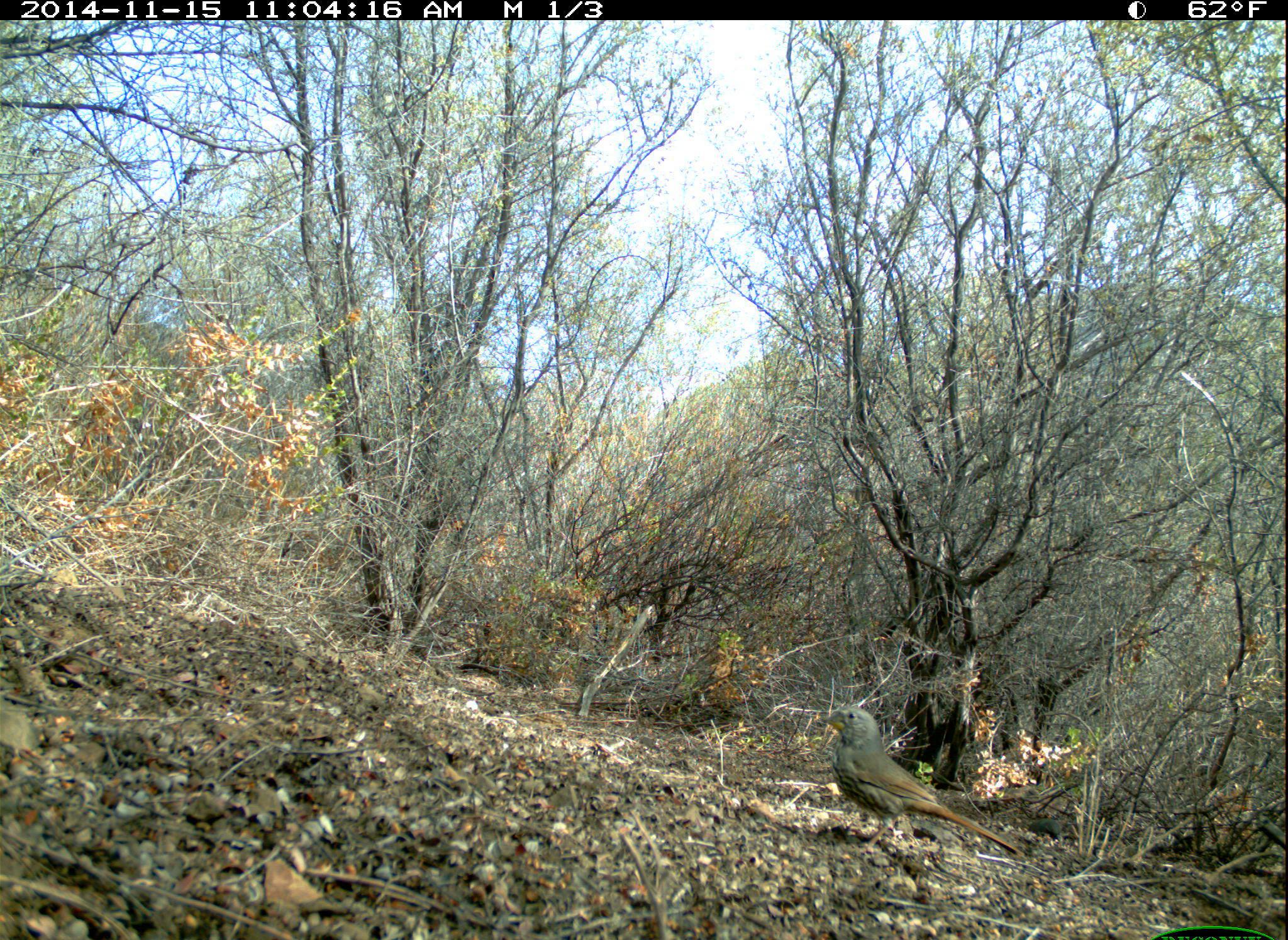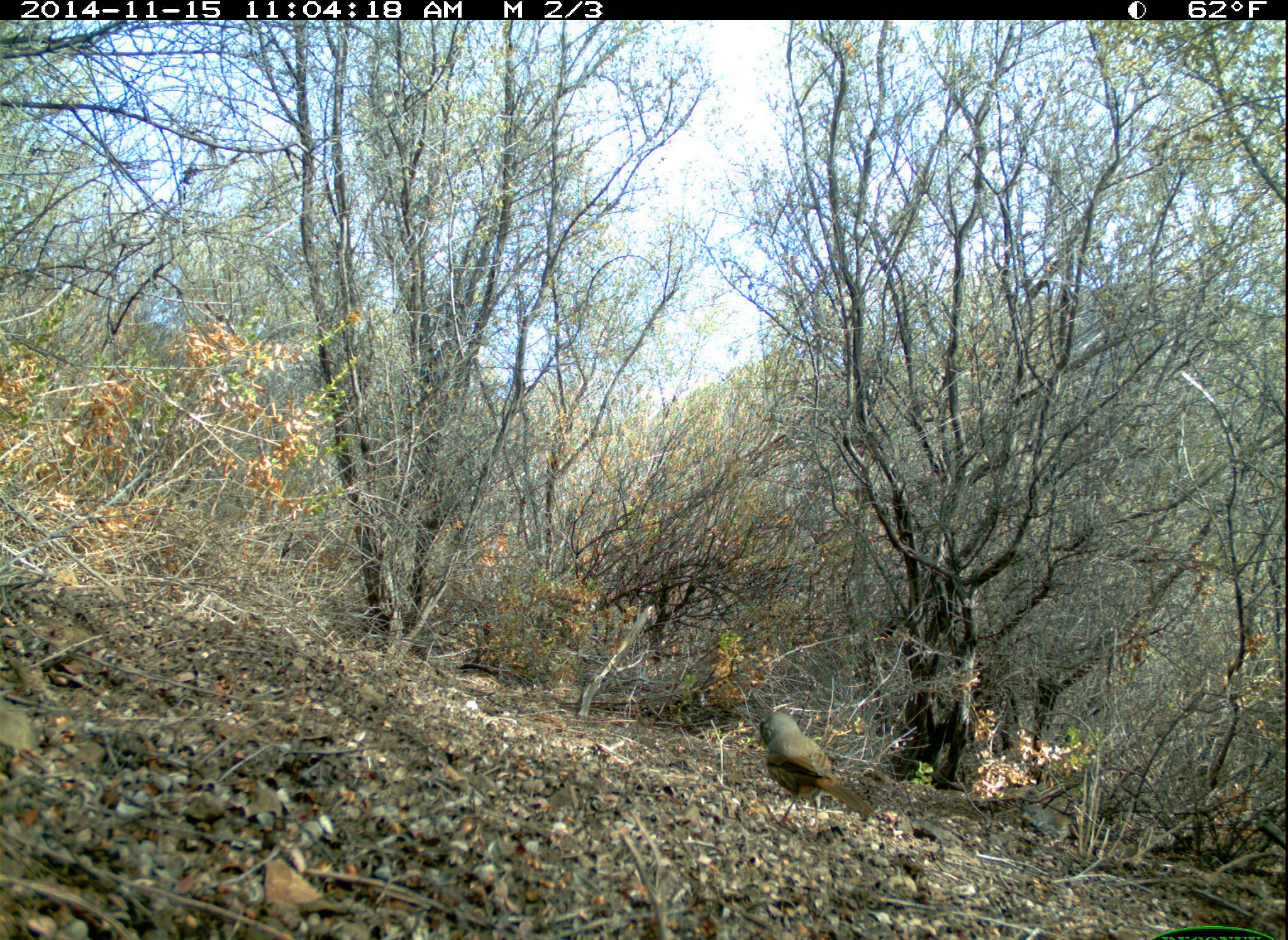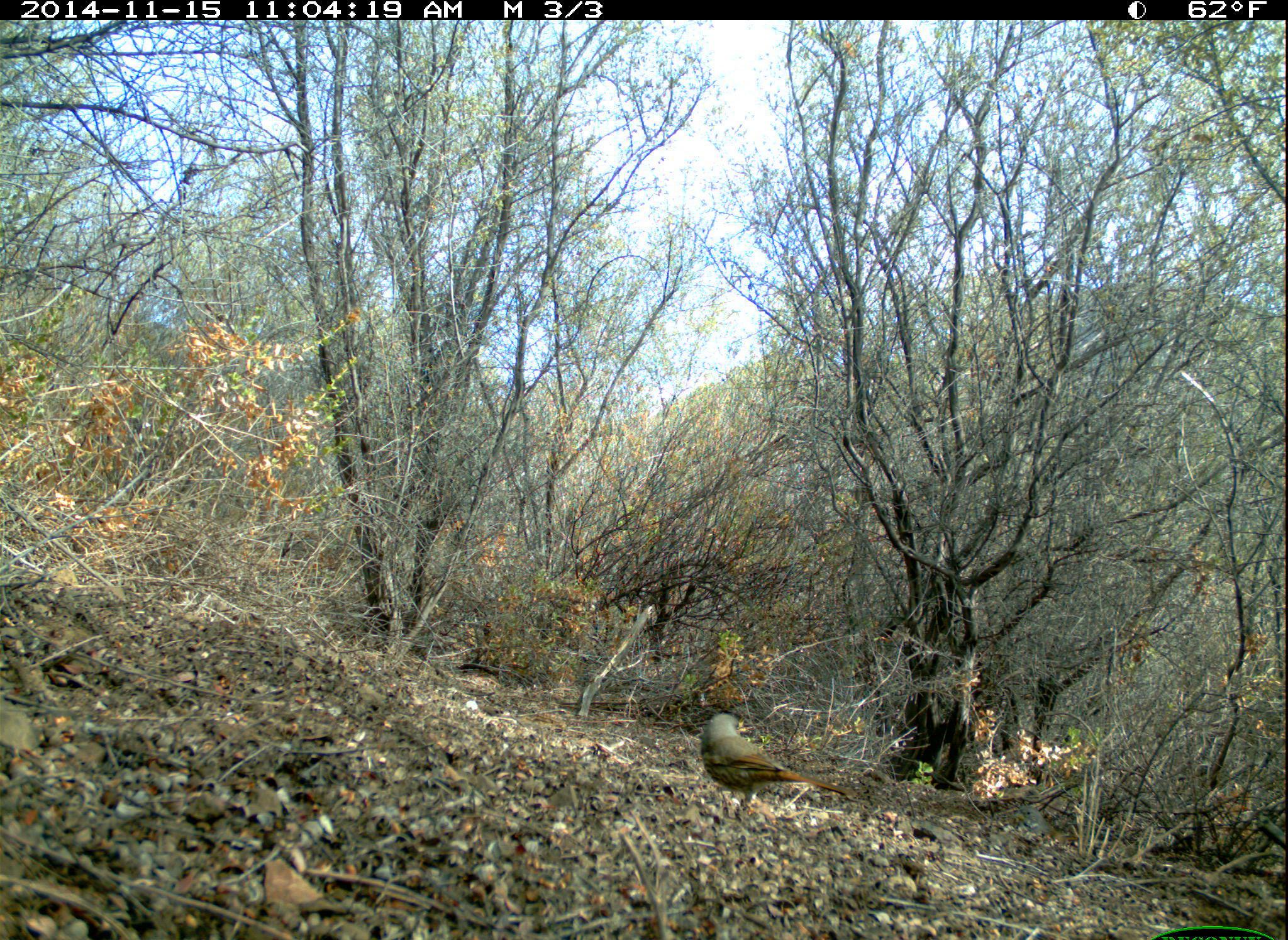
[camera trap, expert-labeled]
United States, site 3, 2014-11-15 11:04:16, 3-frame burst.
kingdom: Animalia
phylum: Chordata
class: Aves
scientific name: Aves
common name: bird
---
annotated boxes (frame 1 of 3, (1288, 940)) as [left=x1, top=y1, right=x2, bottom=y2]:
bird: [left=820, top=706, right=1025, bottom=861]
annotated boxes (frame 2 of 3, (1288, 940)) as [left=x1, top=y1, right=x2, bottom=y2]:
bird: [left=757, top=711, right=875, bottom=832]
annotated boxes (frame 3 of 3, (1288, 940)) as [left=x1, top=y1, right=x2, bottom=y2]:
bird: [left=701, top=713, right=860, bottom=809]